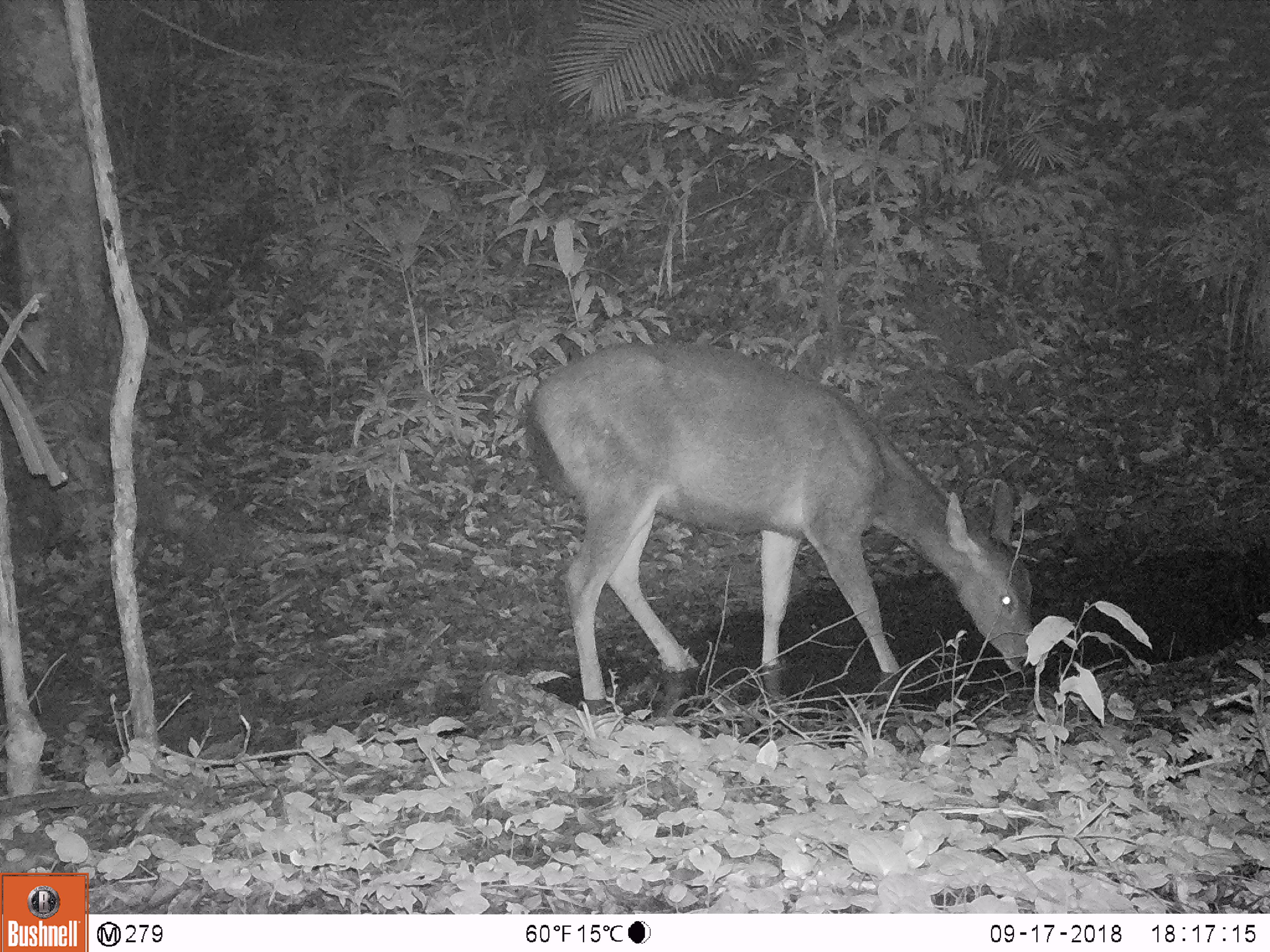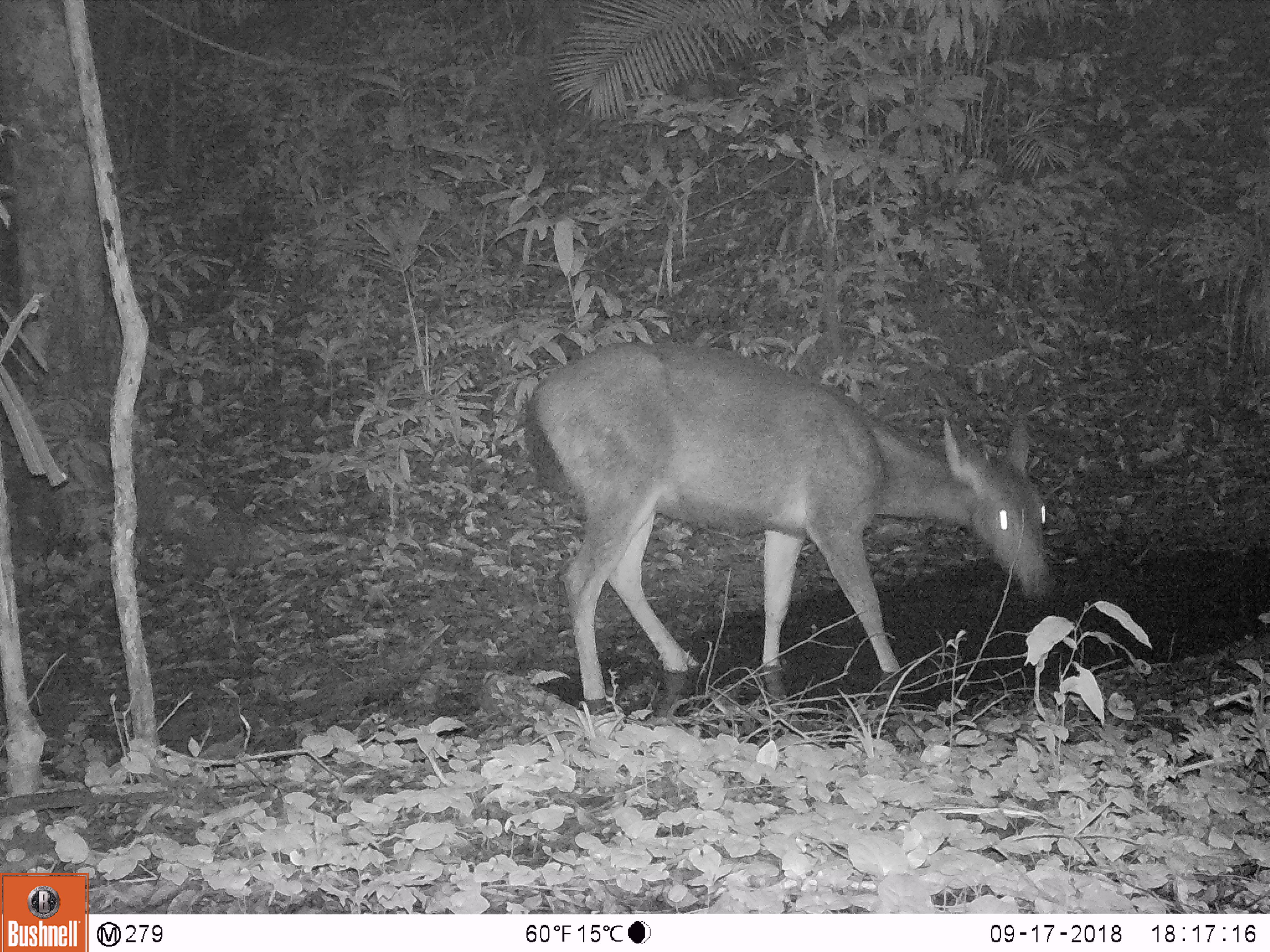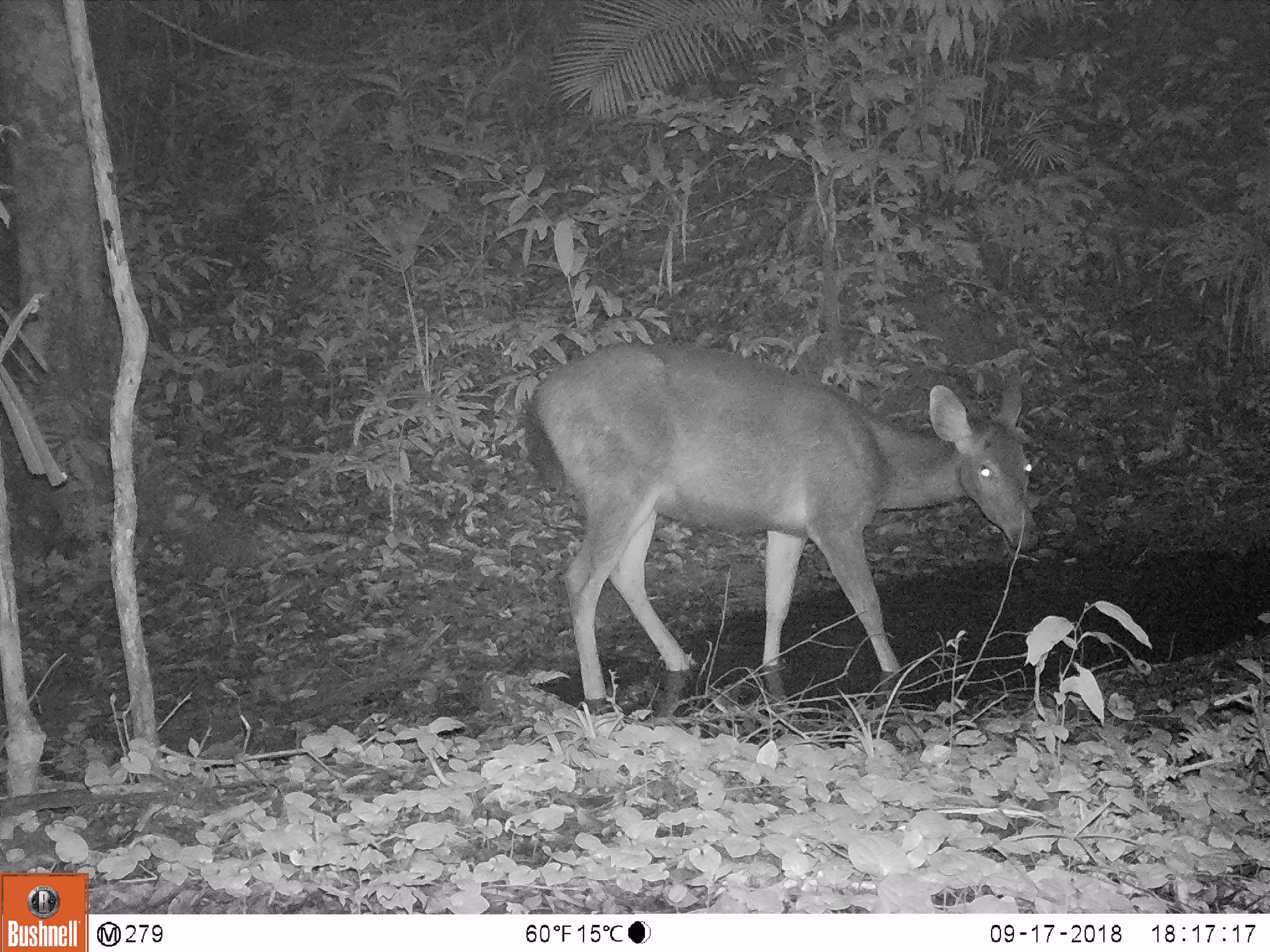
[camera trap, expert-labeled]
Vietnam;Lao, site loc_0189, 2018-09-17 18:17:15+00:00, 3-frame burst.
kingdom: Animalia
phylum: Chordata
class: Mammalia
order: Artiodactyla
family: Cervidae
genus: Rusa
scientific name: Rusa unicolor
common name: sambar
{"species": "sambar (Rusa unicolor)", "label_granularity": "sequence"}